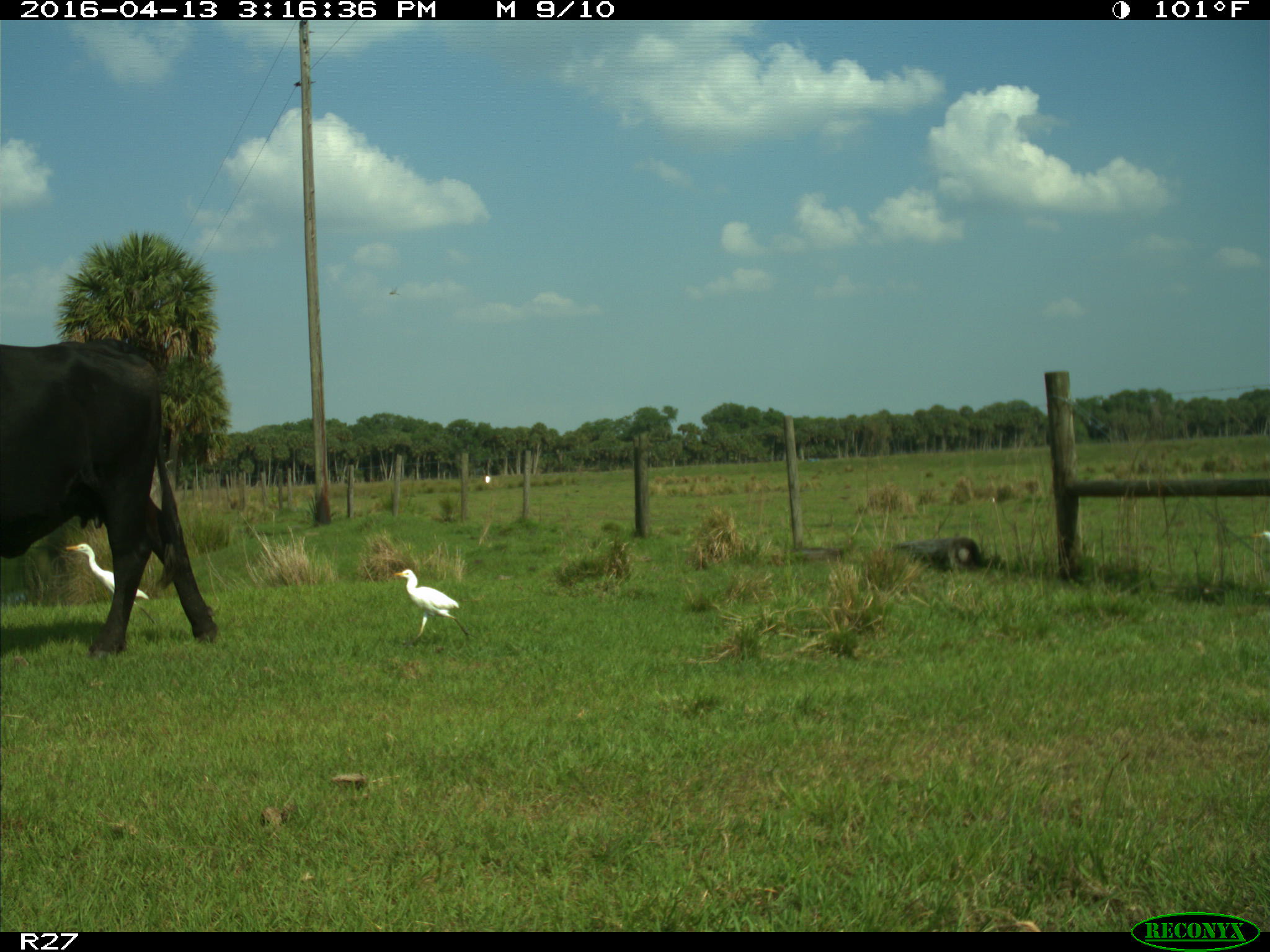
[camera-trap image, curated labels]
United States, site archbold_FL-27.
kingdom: Animalia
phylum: Chordata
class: Mammalia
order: Artiodactyla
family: Bovidae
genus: Bos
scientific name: Bos taurus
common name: domestic cow